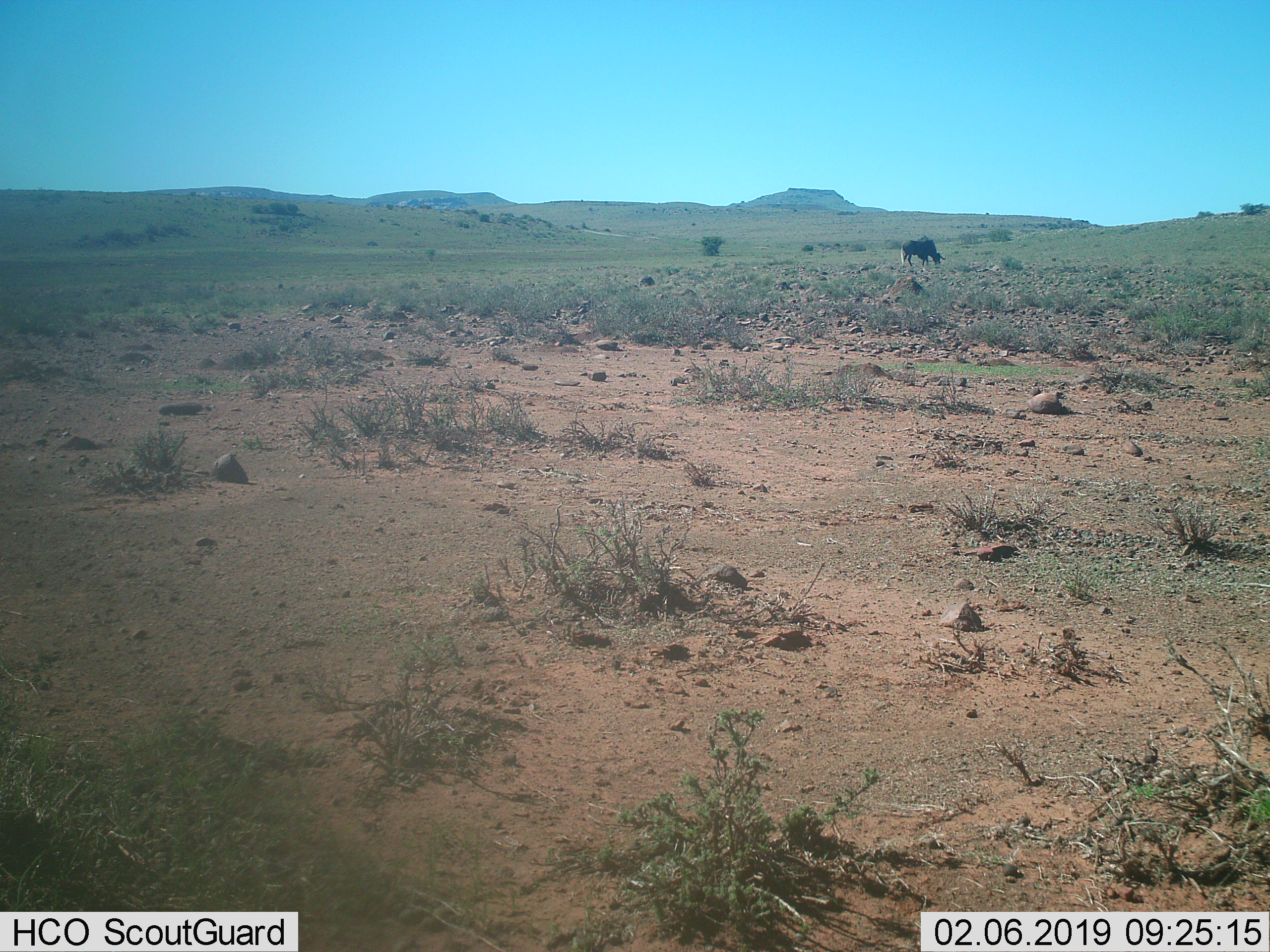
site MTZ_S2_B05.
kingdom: Animalia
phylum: Chordata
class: Mammalia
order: Artiodactyla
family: Bovidae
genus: Connochaetes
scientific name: Connochaetes gnou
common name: black wildebeest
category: wildebeestblack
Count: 1.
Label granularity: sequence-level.